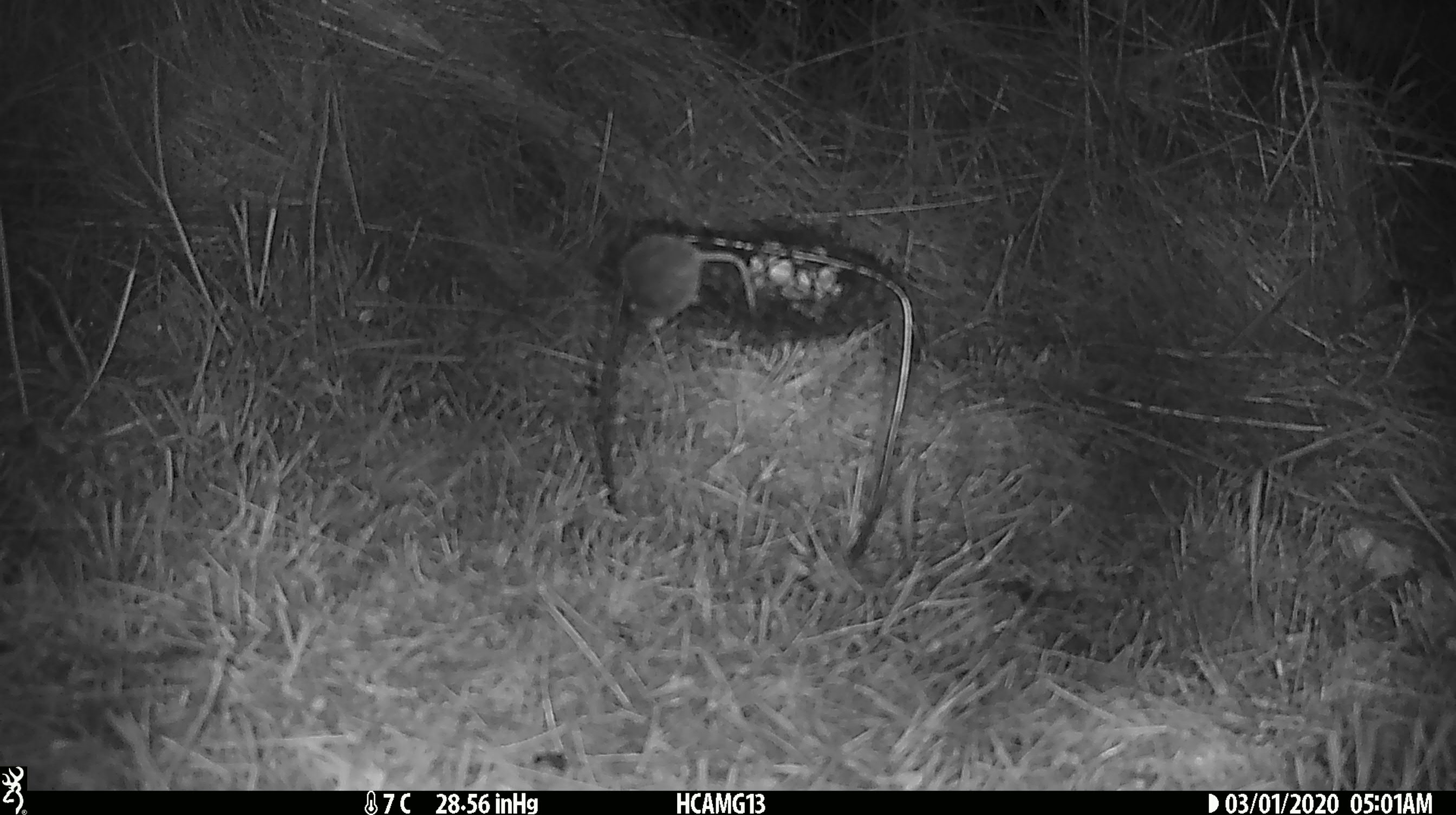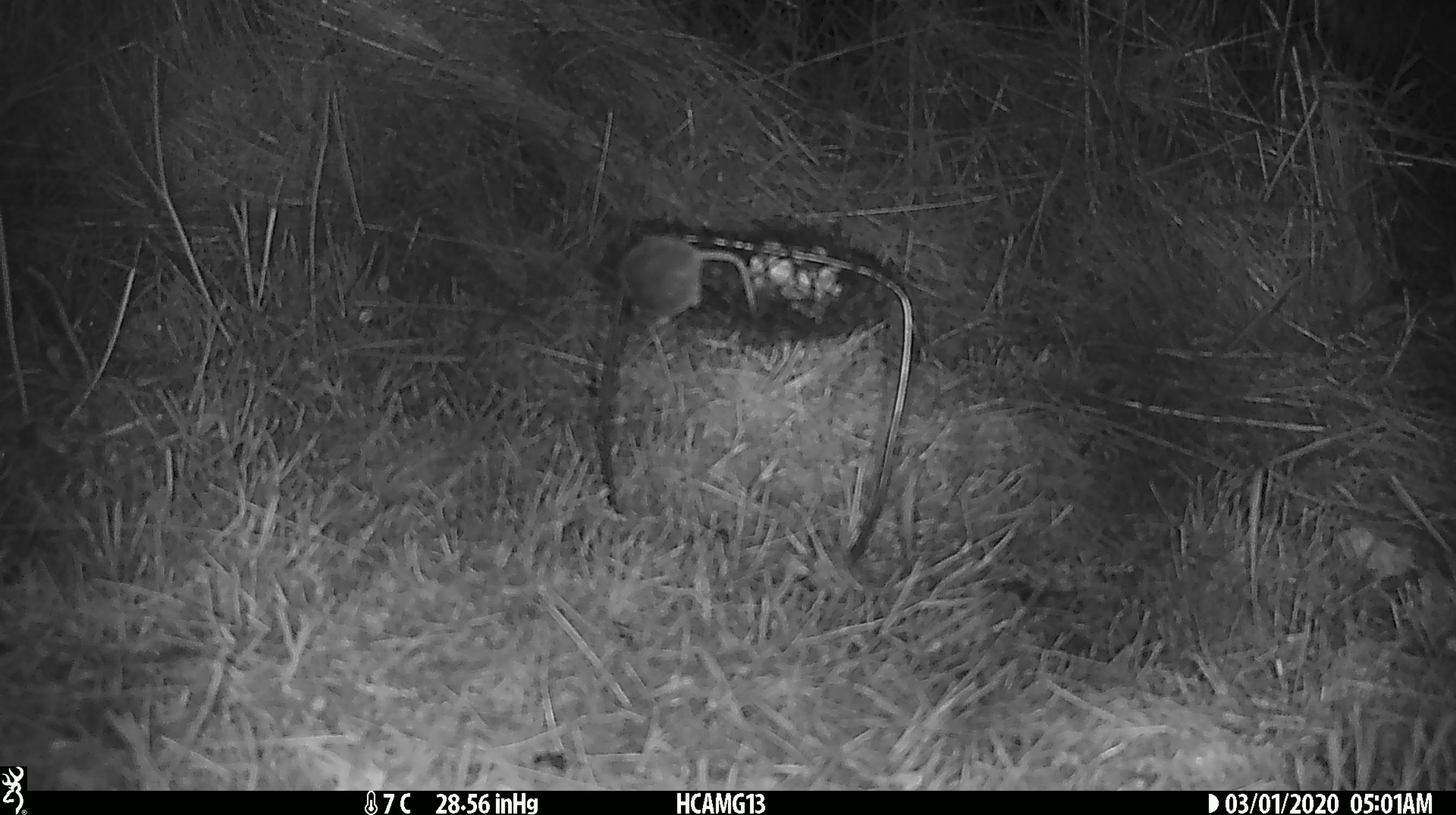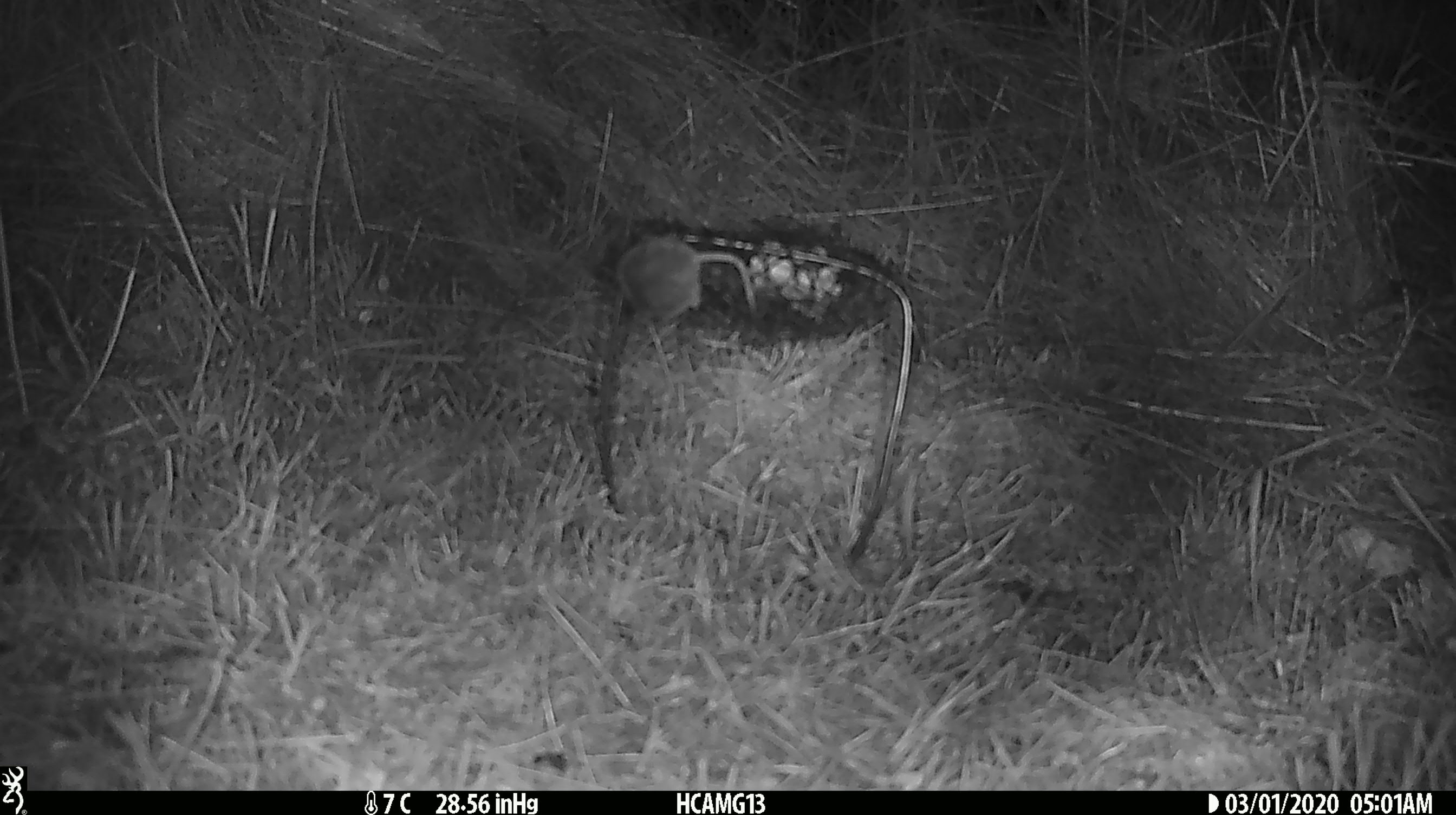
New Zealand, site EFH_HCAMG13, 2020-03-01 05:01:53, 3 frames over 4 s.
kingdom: Animalia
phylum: Chordata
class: Mammalia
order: Rodentia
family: Muridae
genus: Mus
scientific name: Mus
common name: mouse